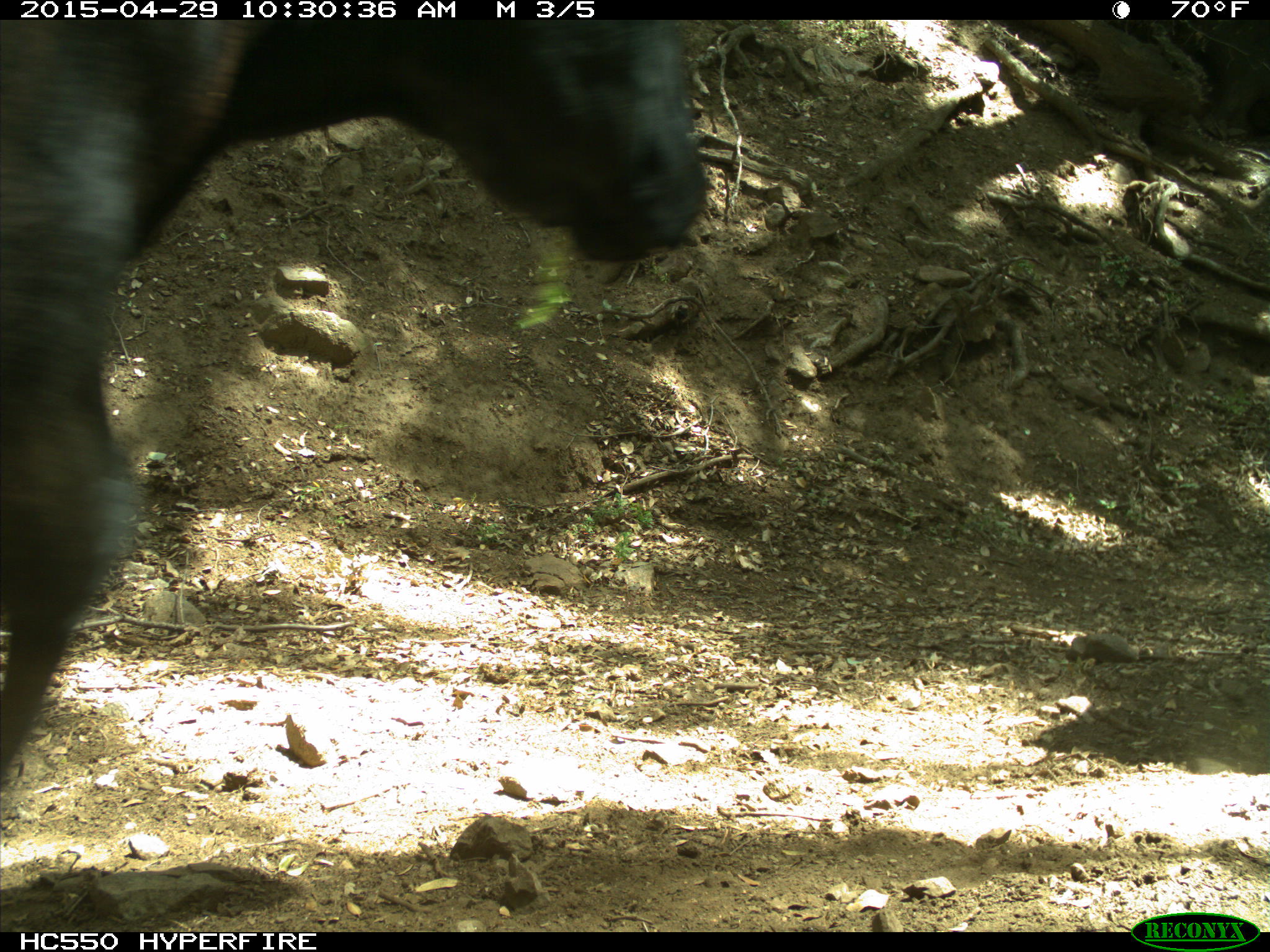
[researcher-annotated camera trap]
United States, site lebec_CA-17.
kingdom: Animalia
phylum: Chordata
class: Mammalia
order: Artiodactyla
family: Bovidae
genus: Bos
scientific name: Bos taurus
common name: domestic cow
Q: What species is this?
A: Bos taurus (domestic cow).